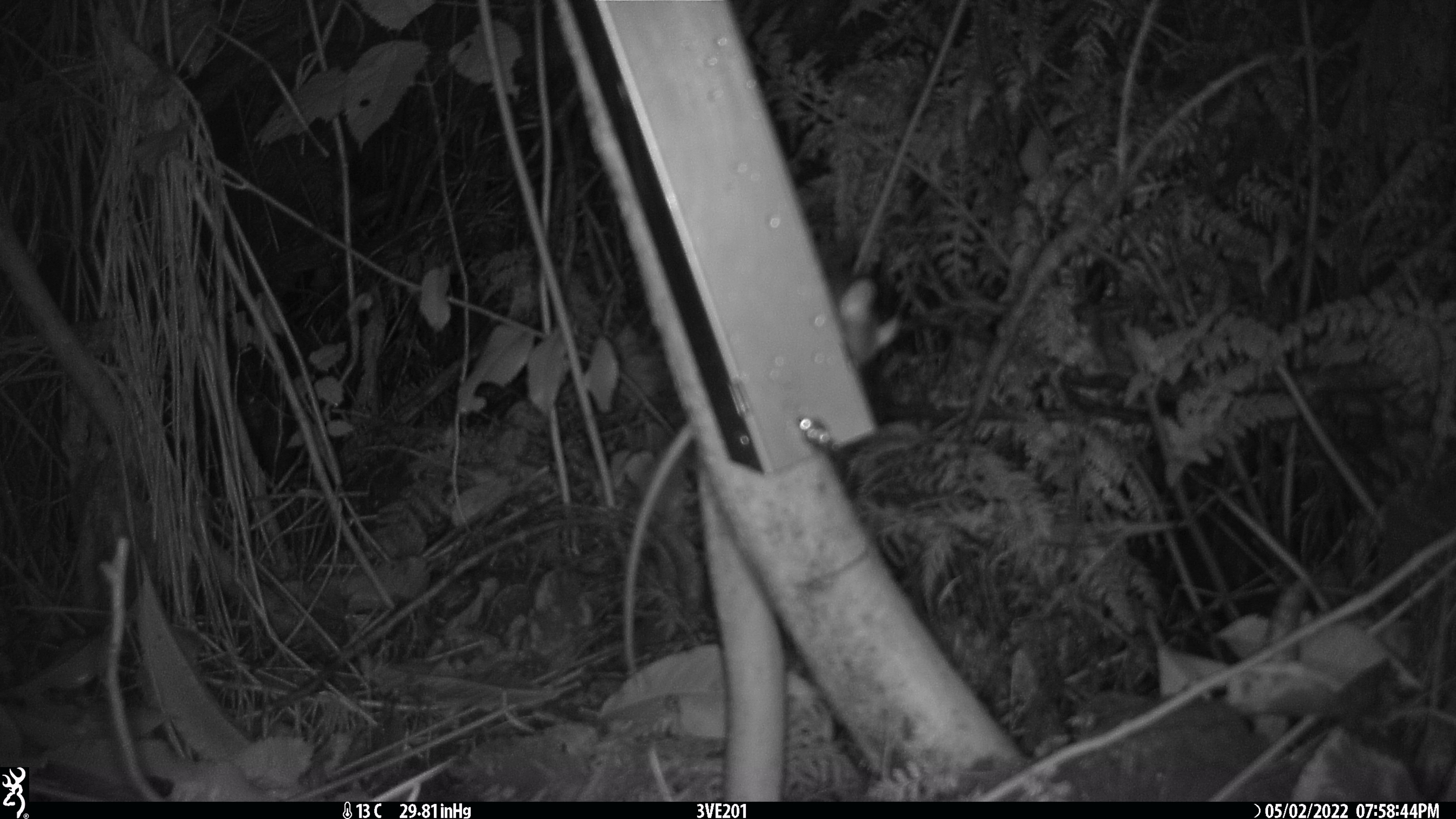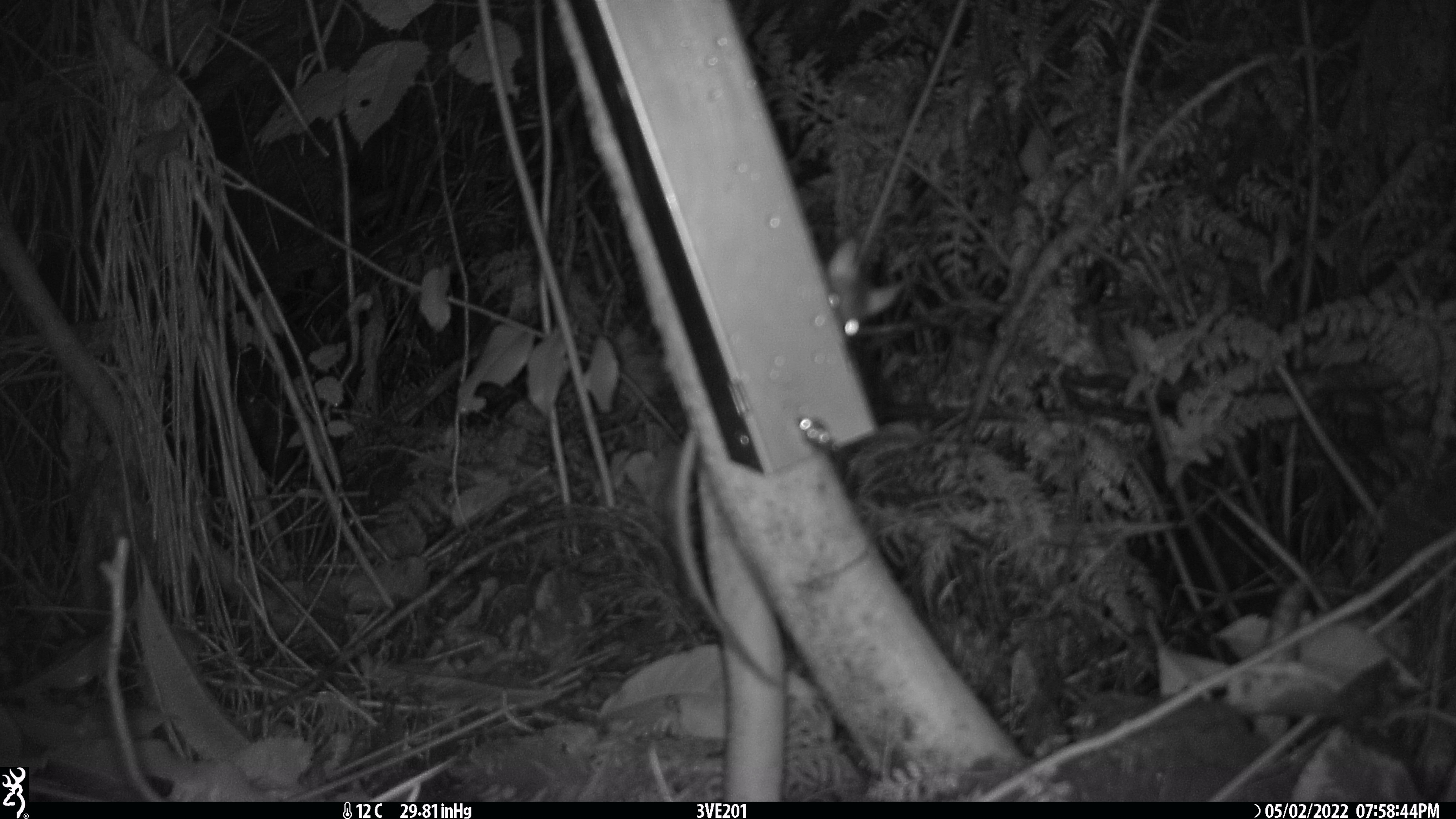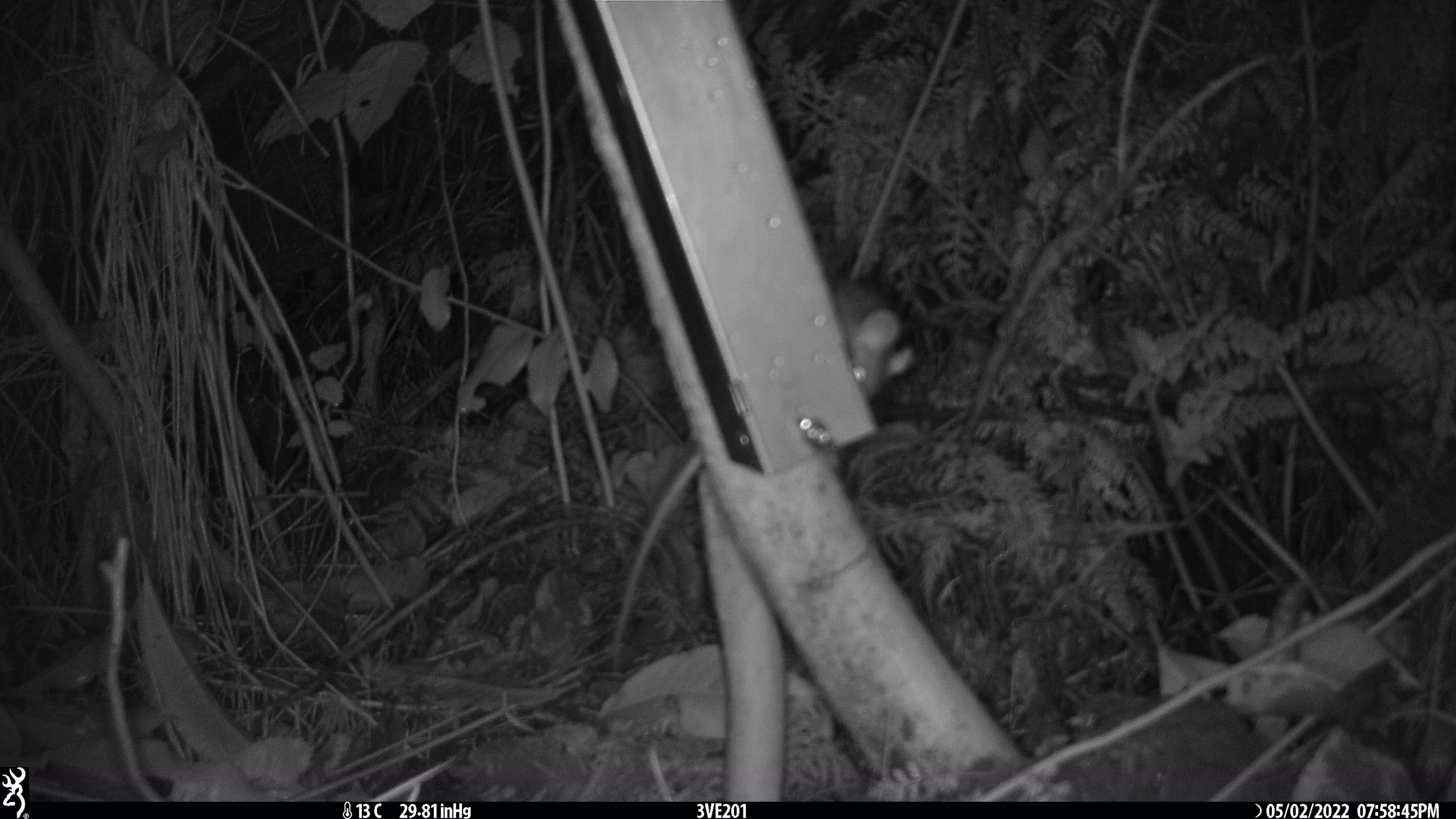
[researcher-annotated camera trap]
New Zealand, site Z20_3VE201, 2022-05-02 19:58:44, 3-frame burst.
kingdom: Animalia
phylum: Chordata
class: Mammalia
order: Rodentia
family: Muridae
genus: Rattus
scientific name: Rattus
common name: rat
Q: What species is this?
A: Rat (Rattus).